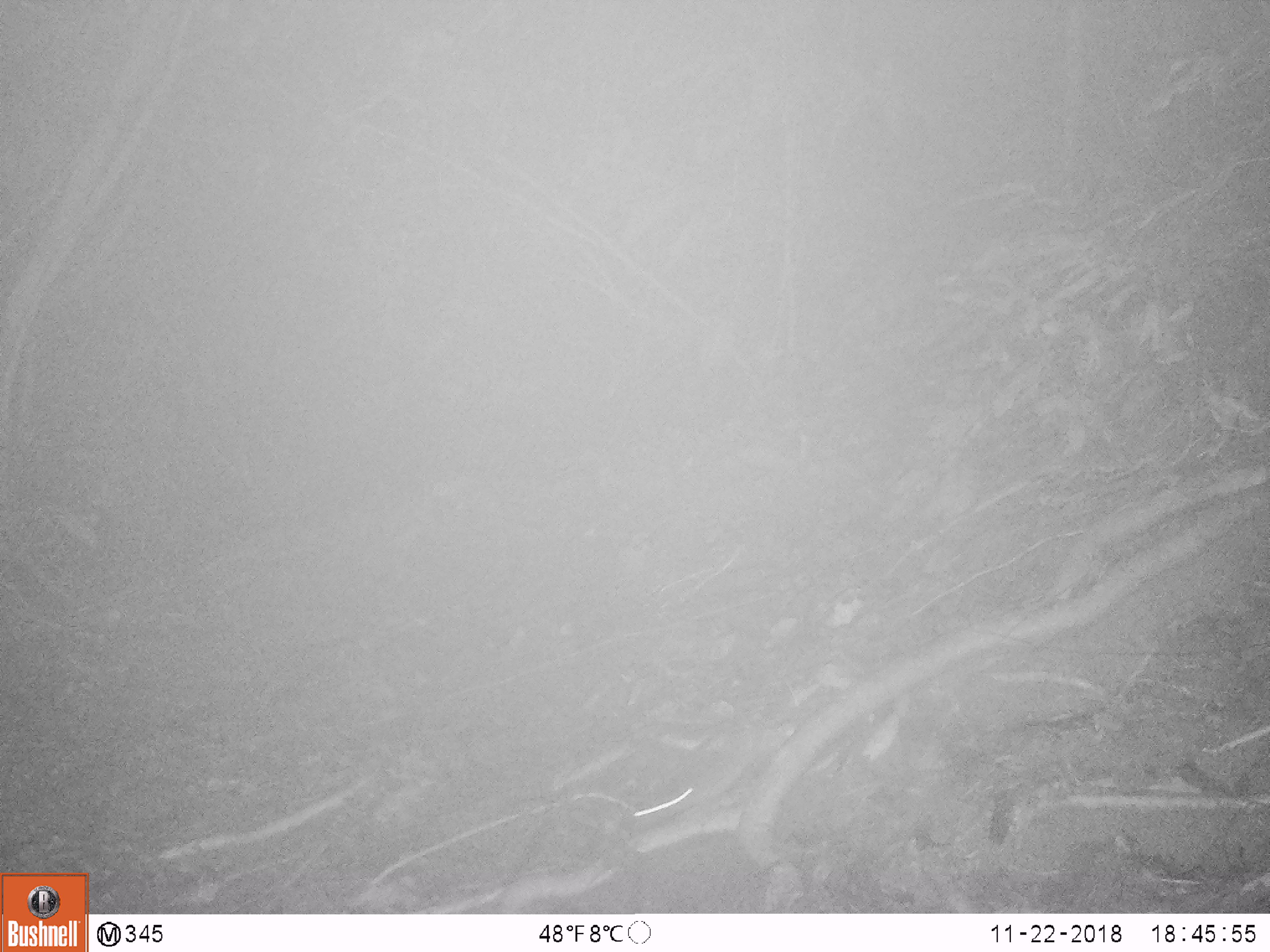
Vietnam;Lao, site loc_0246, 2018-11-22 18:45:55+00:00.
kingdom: Animalia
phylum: Chordata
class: Mammalia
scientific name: Mammalia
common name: mammal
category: unidentified small mammal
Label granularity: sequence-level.